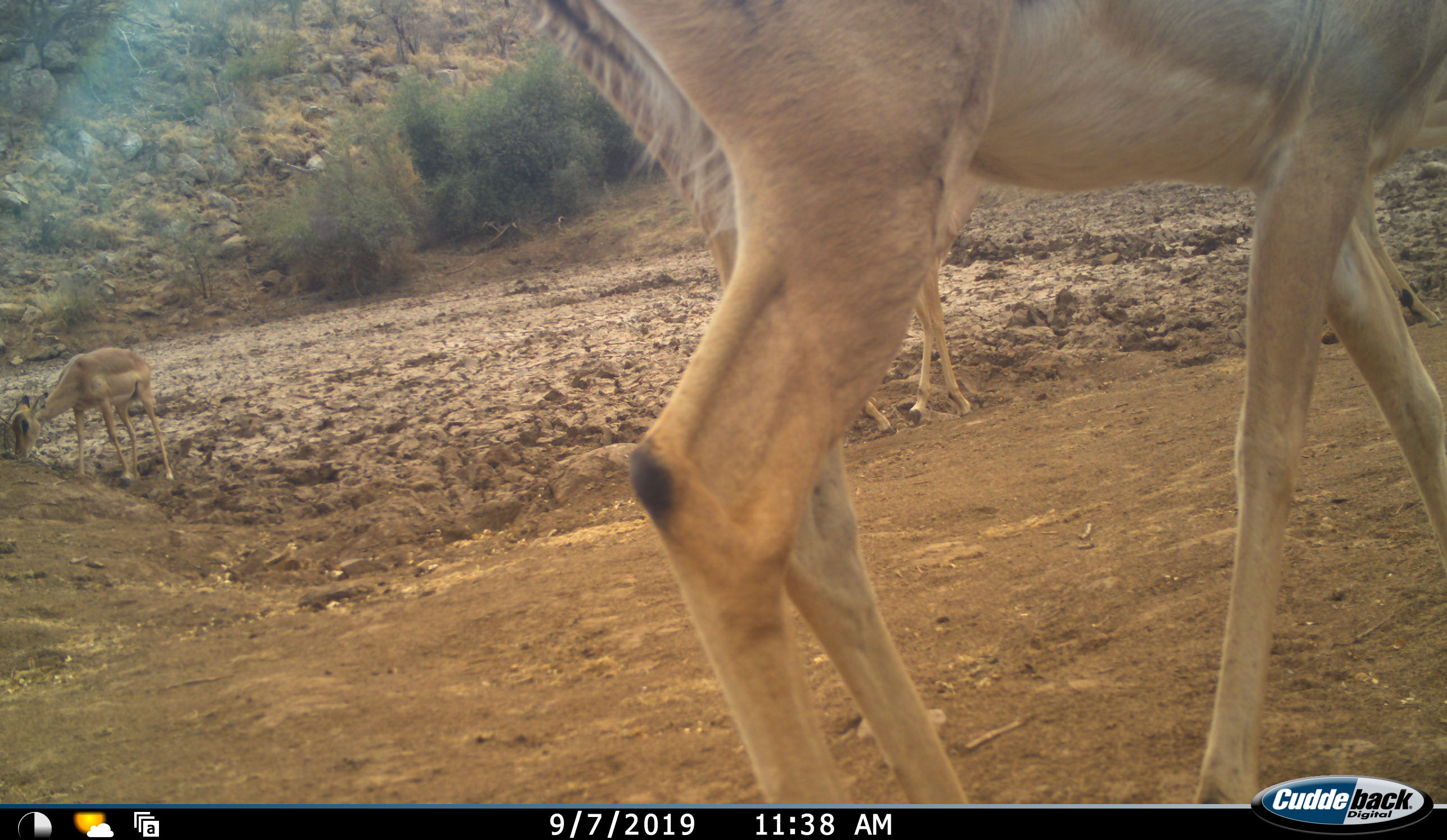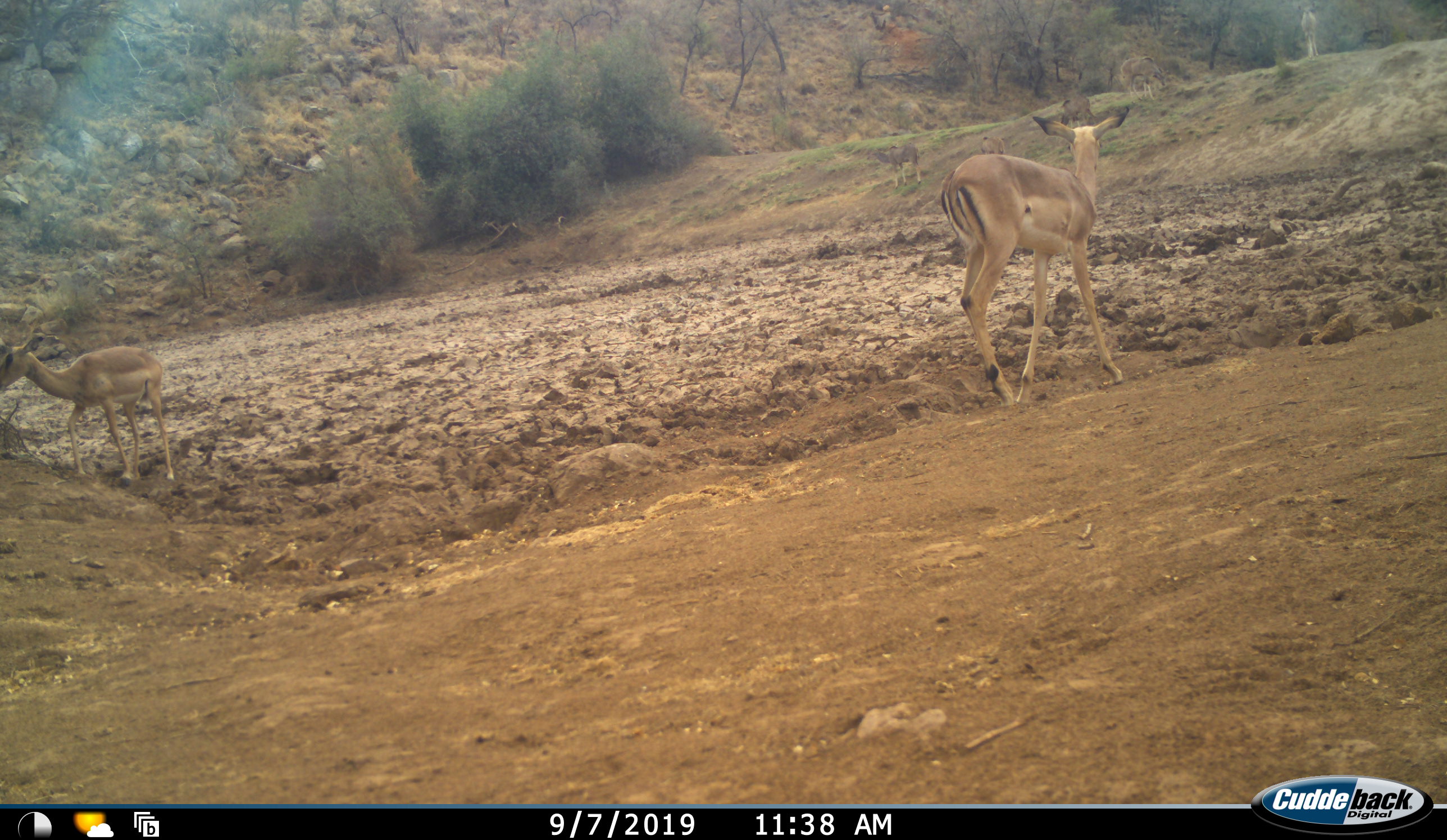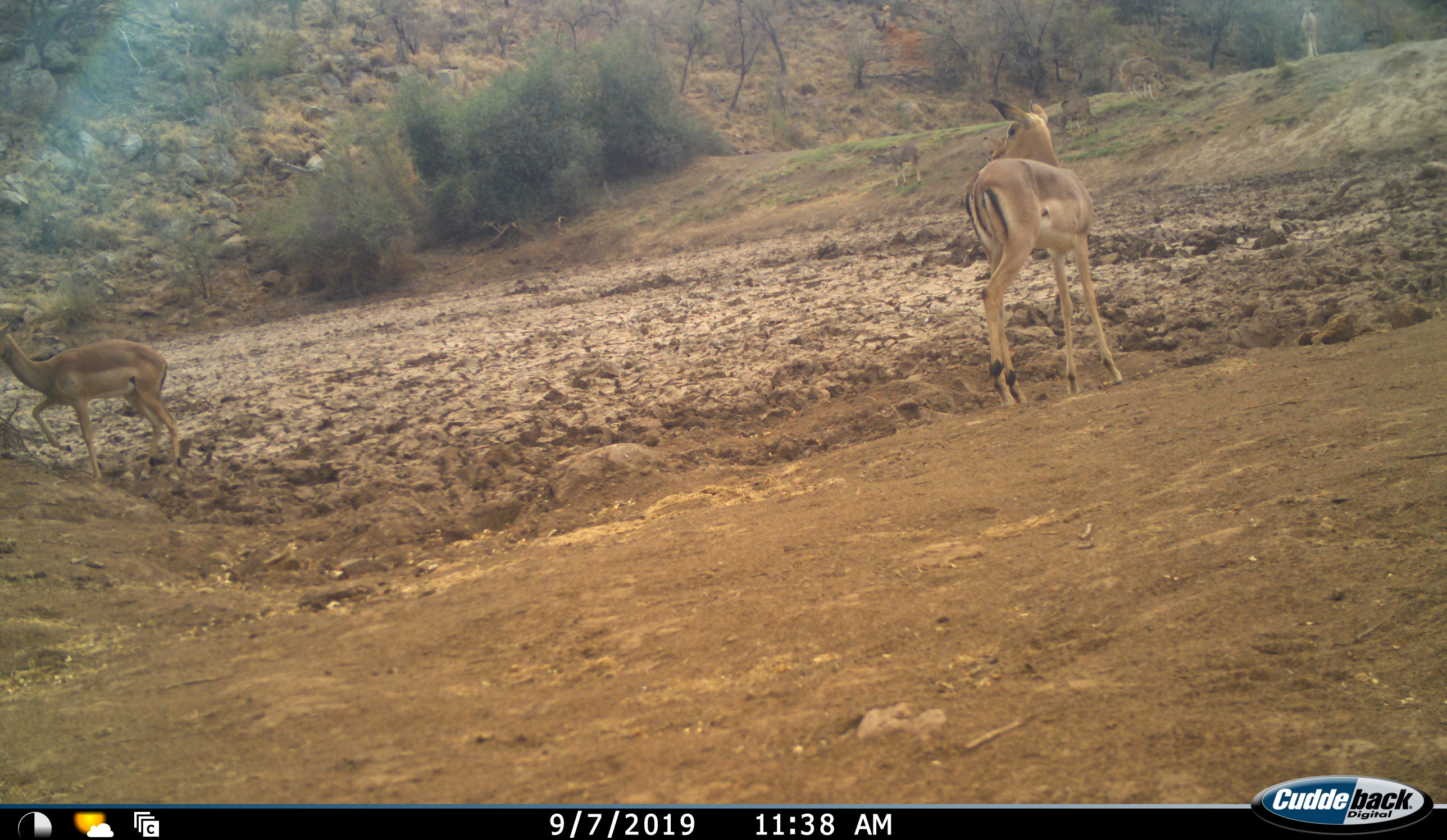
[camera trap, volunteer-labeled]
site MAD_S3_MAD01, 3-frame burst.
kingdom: Animalia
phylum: Chordata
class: Mammalia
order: Artiodactyla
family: Bovidae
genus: Aepyceros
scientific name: Aepyceros melampus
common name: impala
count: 3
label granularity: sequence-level